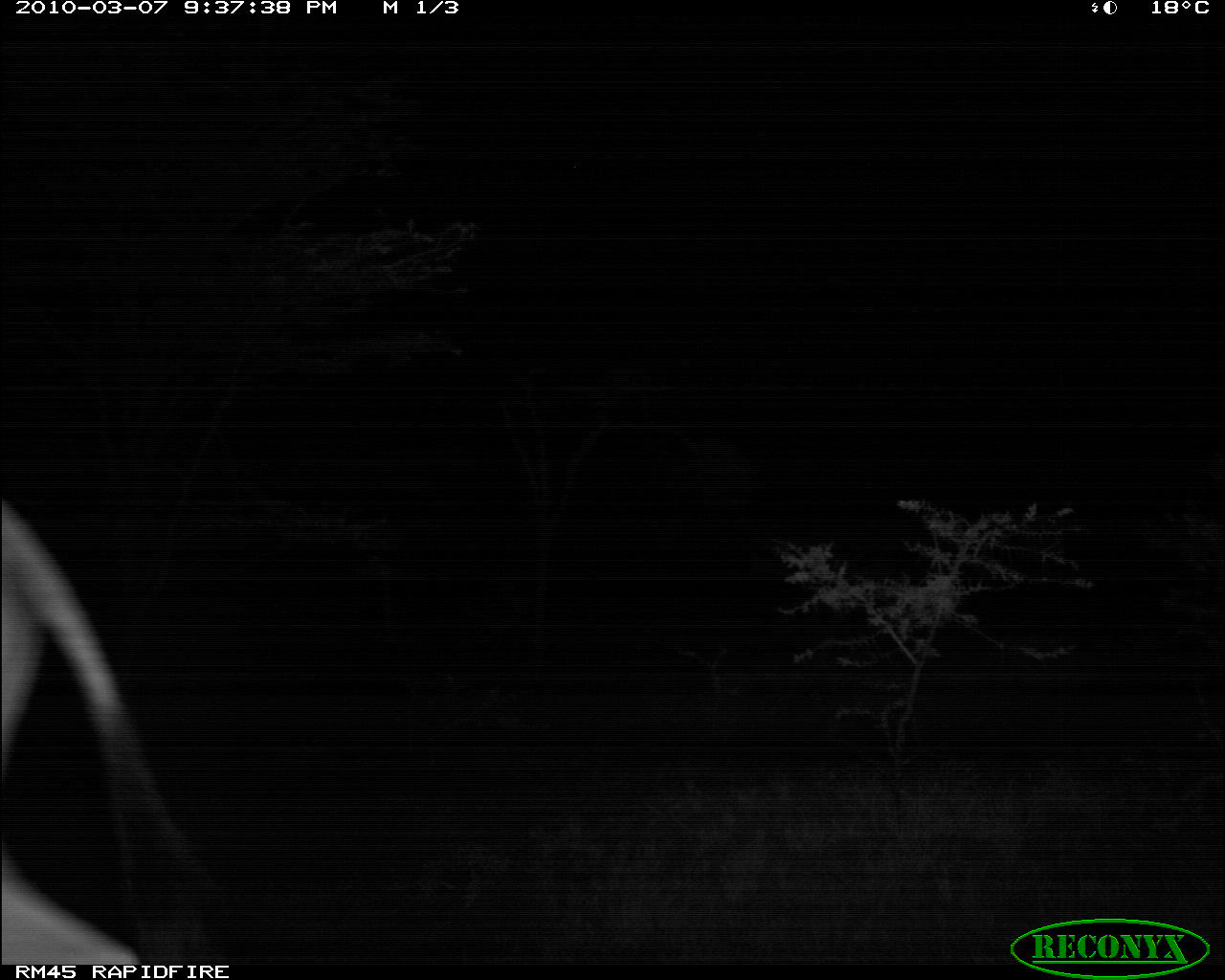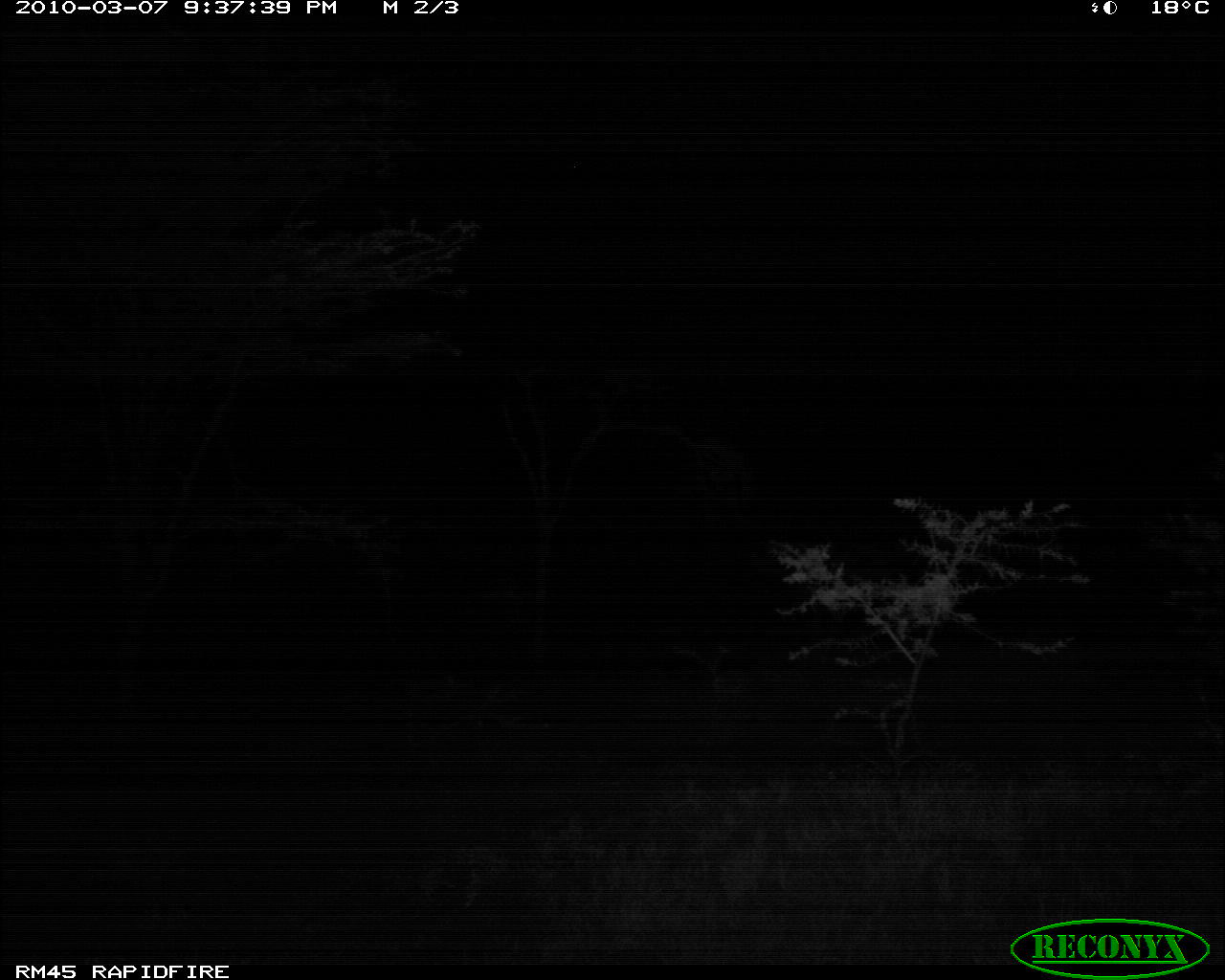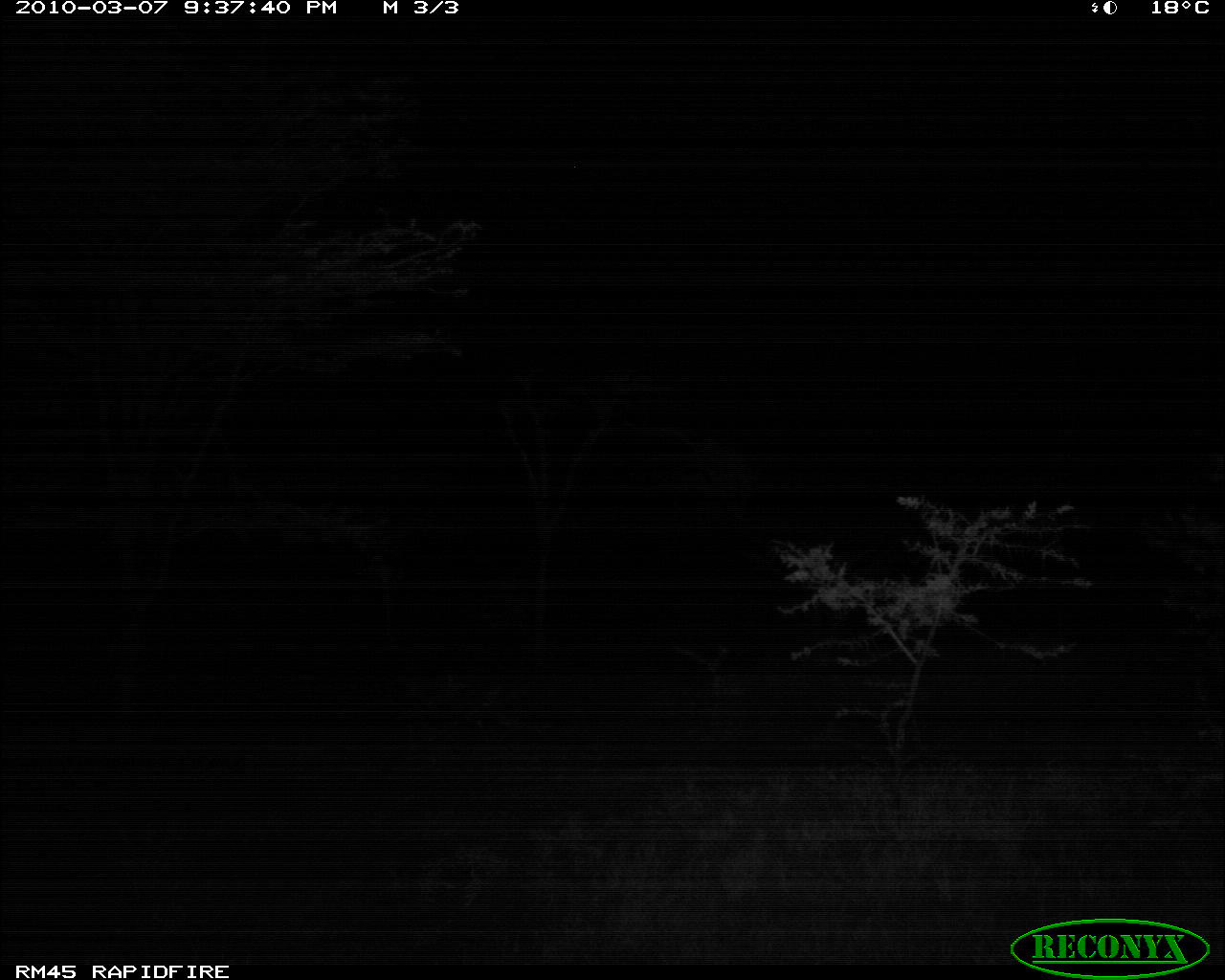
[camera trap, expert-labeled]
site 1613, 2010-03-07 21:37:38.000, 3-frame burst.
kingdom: Animalia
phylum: Chordata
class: Mammalia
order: Artiodactyla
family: Bovidae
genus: Oryx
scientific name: Oryx beisa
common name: east african oryx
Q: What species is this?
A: Oryx beisa (east african oryx).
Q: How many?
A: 1.